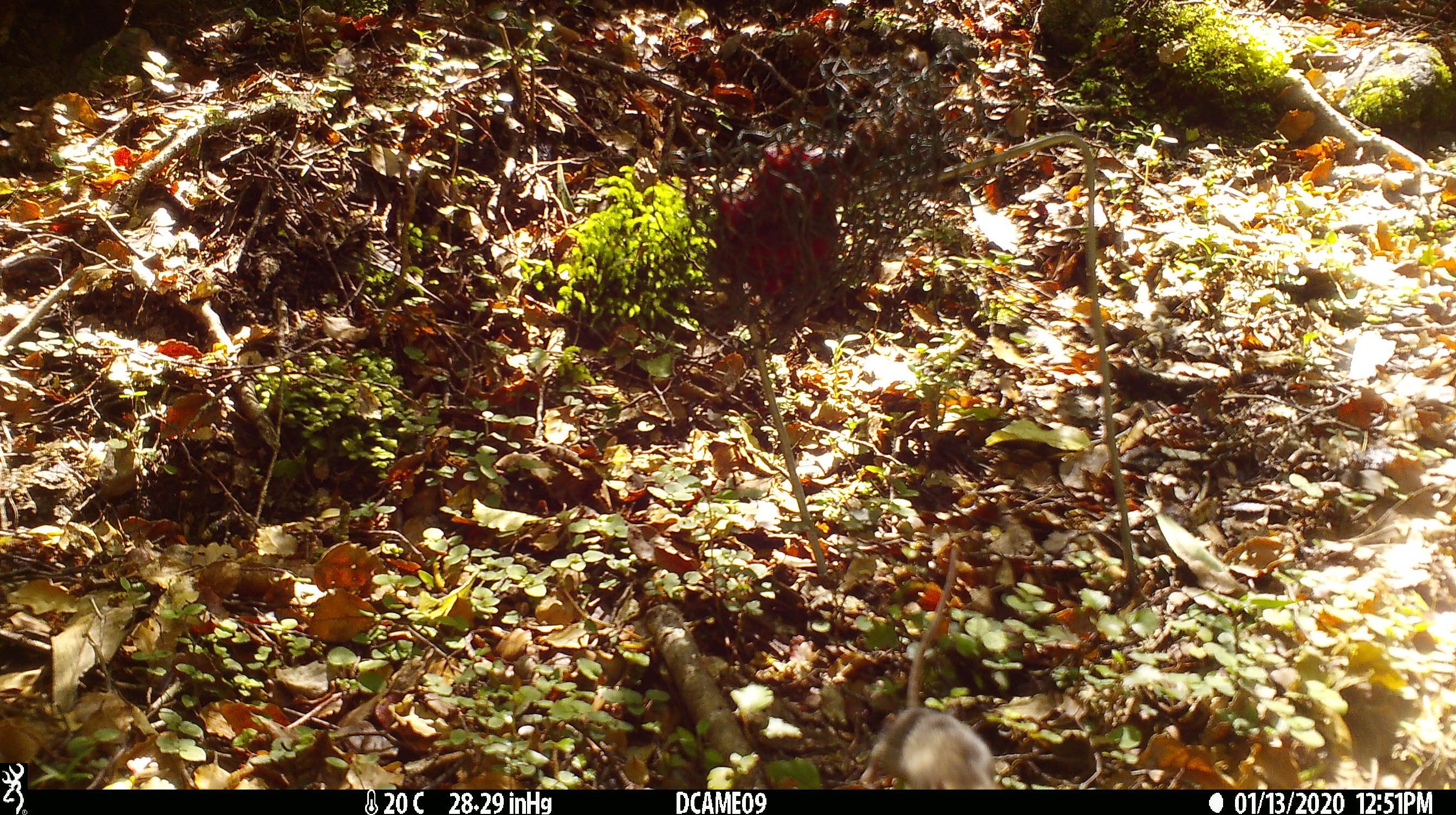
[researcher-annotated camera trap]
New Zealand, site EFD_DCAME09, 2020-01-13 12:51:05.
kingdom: Animalia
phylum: Chordata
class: Mammalia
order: Rodentia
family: Muridae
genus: Mus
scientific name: Mus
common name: mouse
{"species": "mouse (Mus)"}